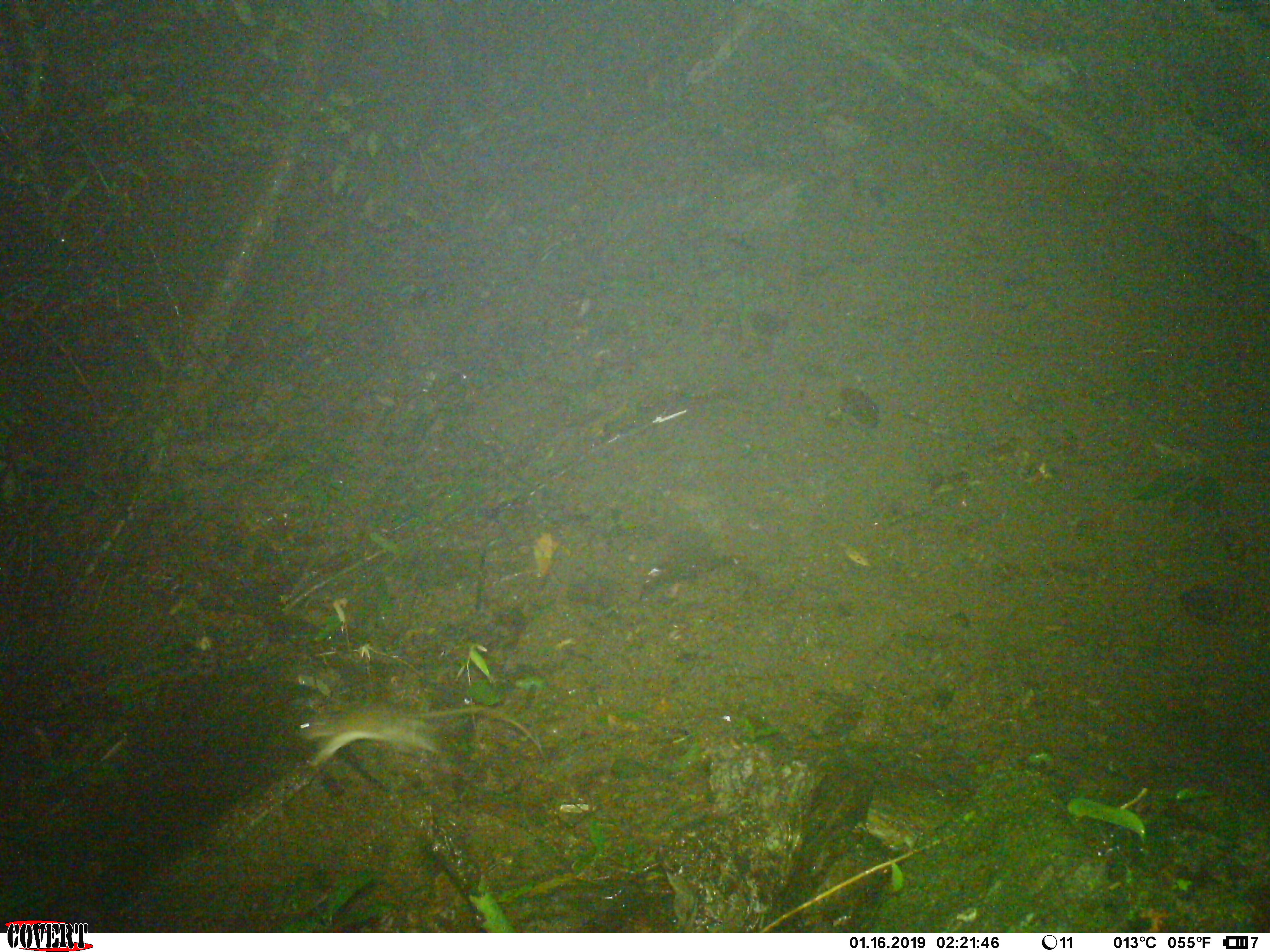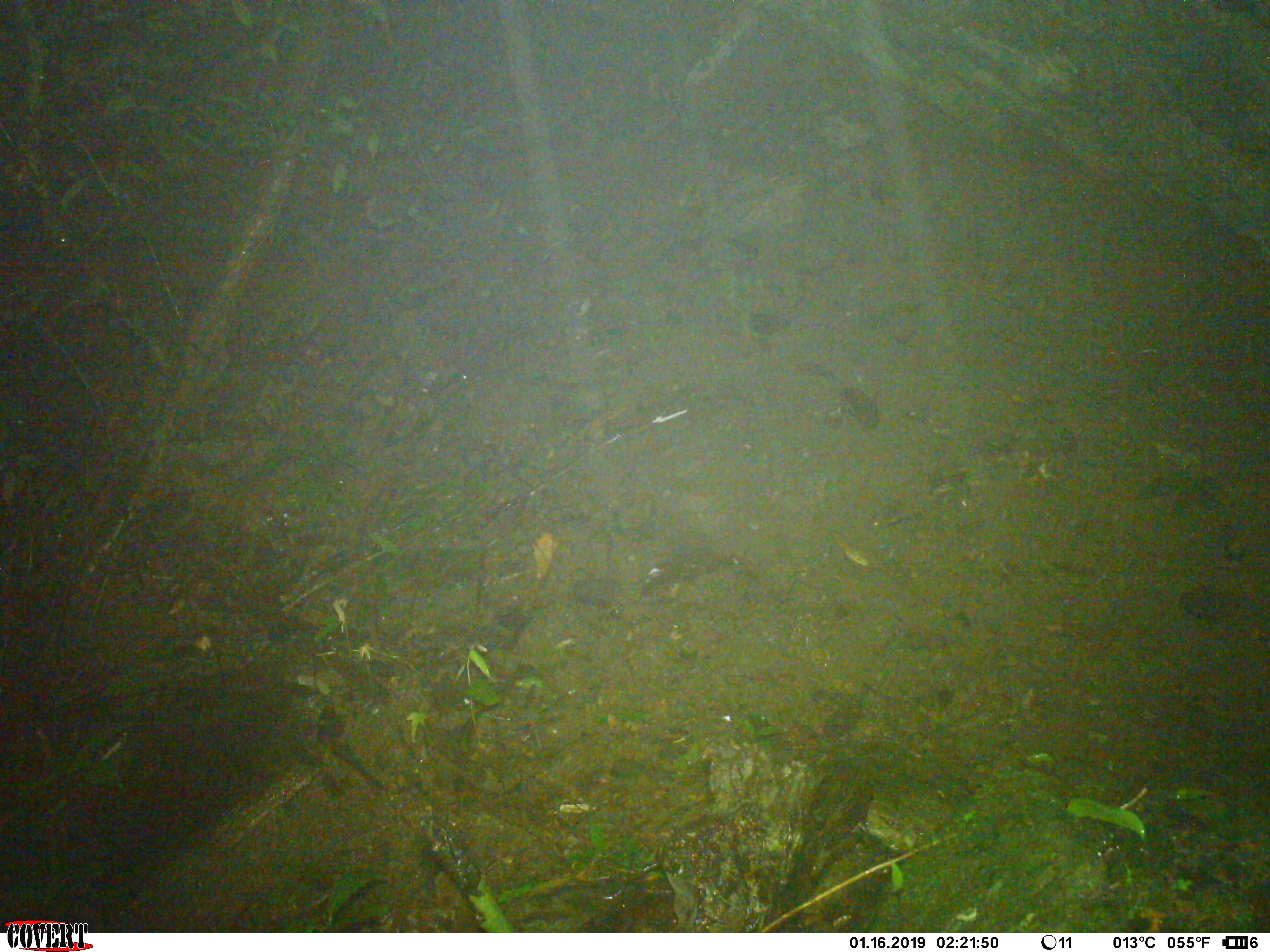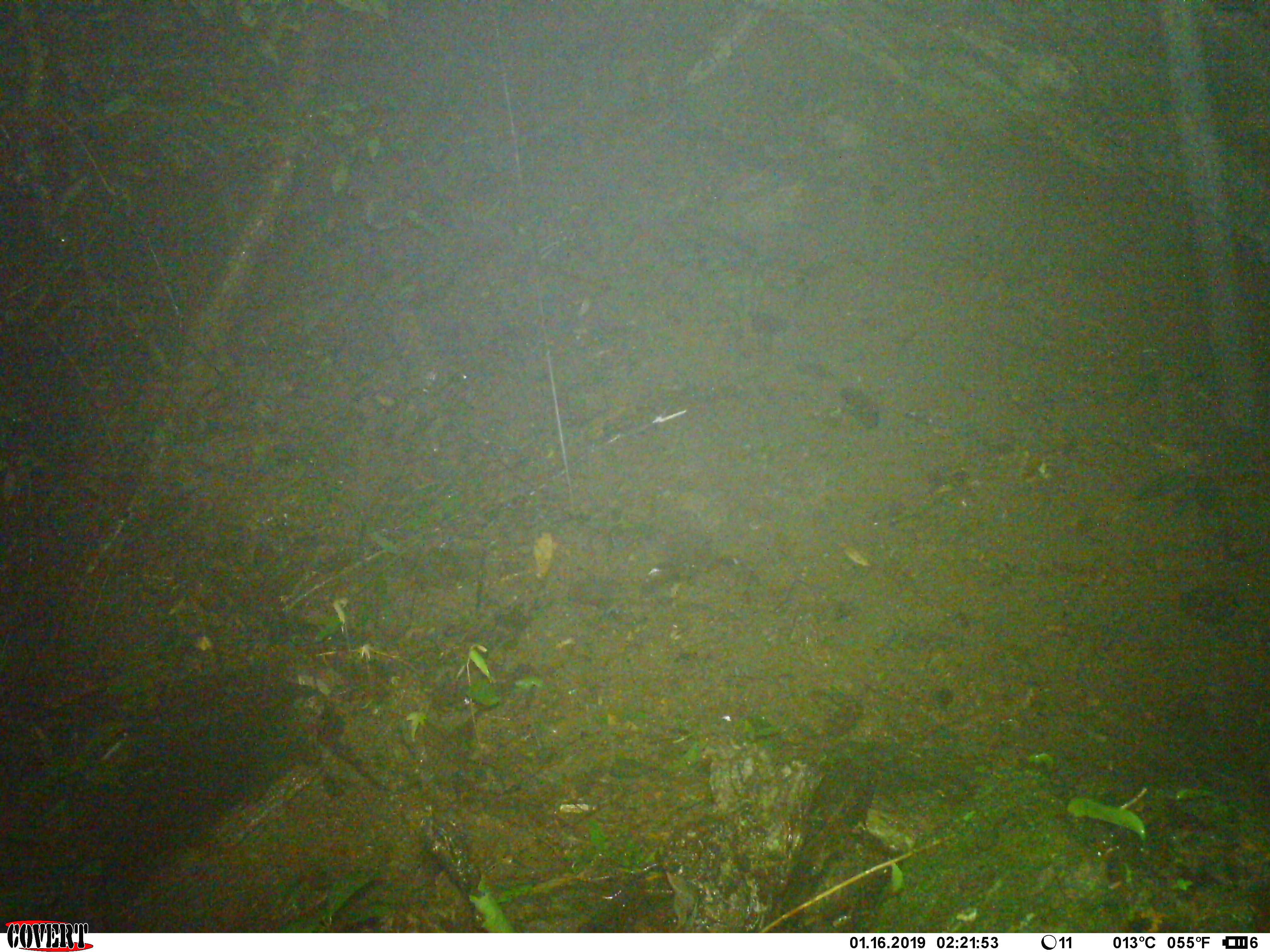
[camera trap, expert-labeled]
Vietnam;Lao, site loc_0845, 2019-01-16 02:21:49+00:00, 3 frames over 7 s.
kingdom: Animalia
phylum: Chordata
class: Mammalia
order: Rodentia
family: Muridae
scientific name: Muridae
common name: old-world mice and rats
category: unidentified murid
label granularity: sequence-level